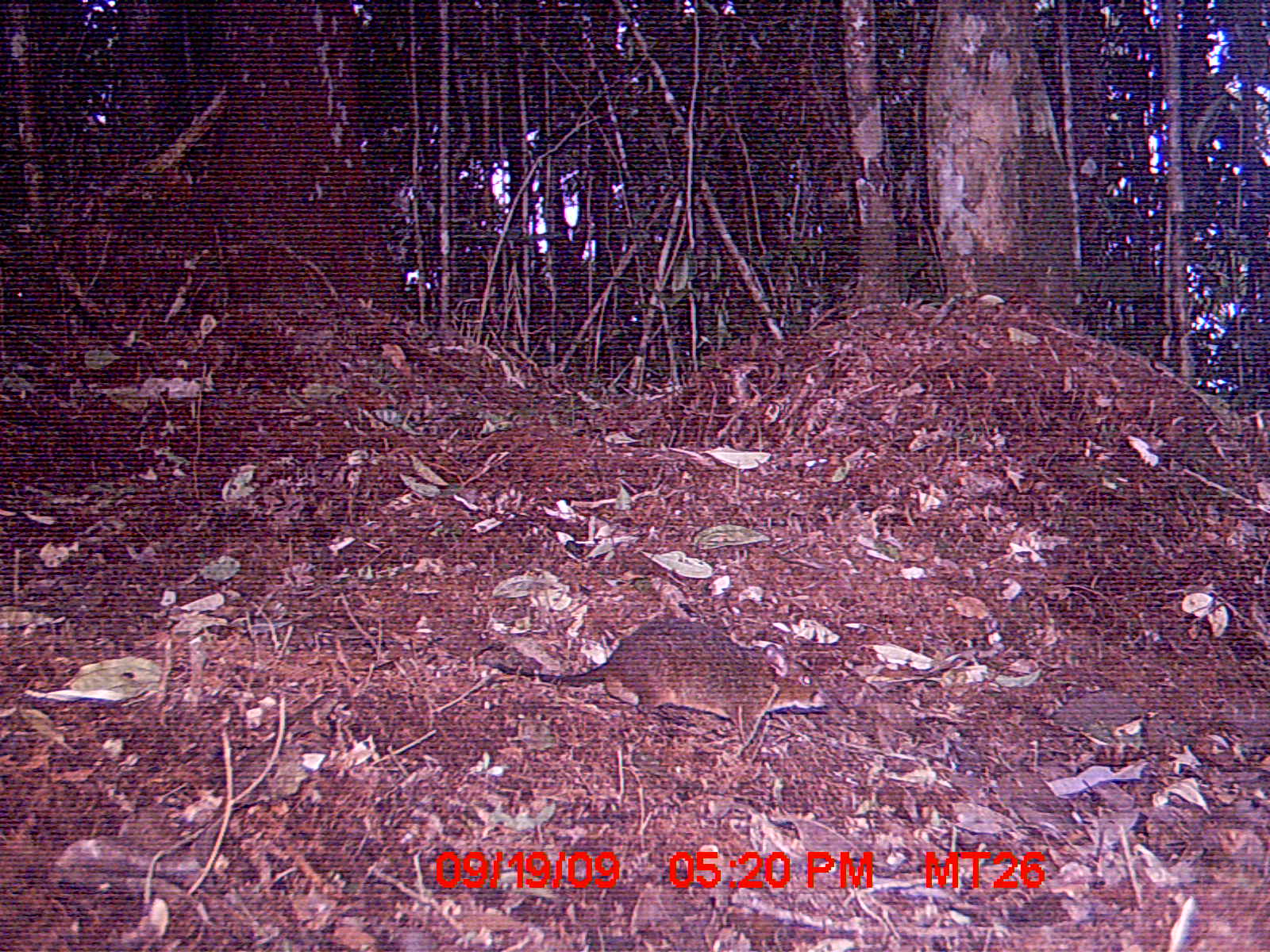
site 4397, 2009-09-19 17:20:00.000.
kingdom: Animalia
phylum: Chordata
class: Mammalia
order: Rodentia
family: Nesomyidae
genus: Nesomys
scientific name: Nesomys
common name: nesomys rodents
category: nesomys sp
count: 1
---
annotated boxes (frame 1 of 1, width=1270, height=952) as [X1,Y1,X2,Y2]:
nesomys sp: [474,614,831,762]